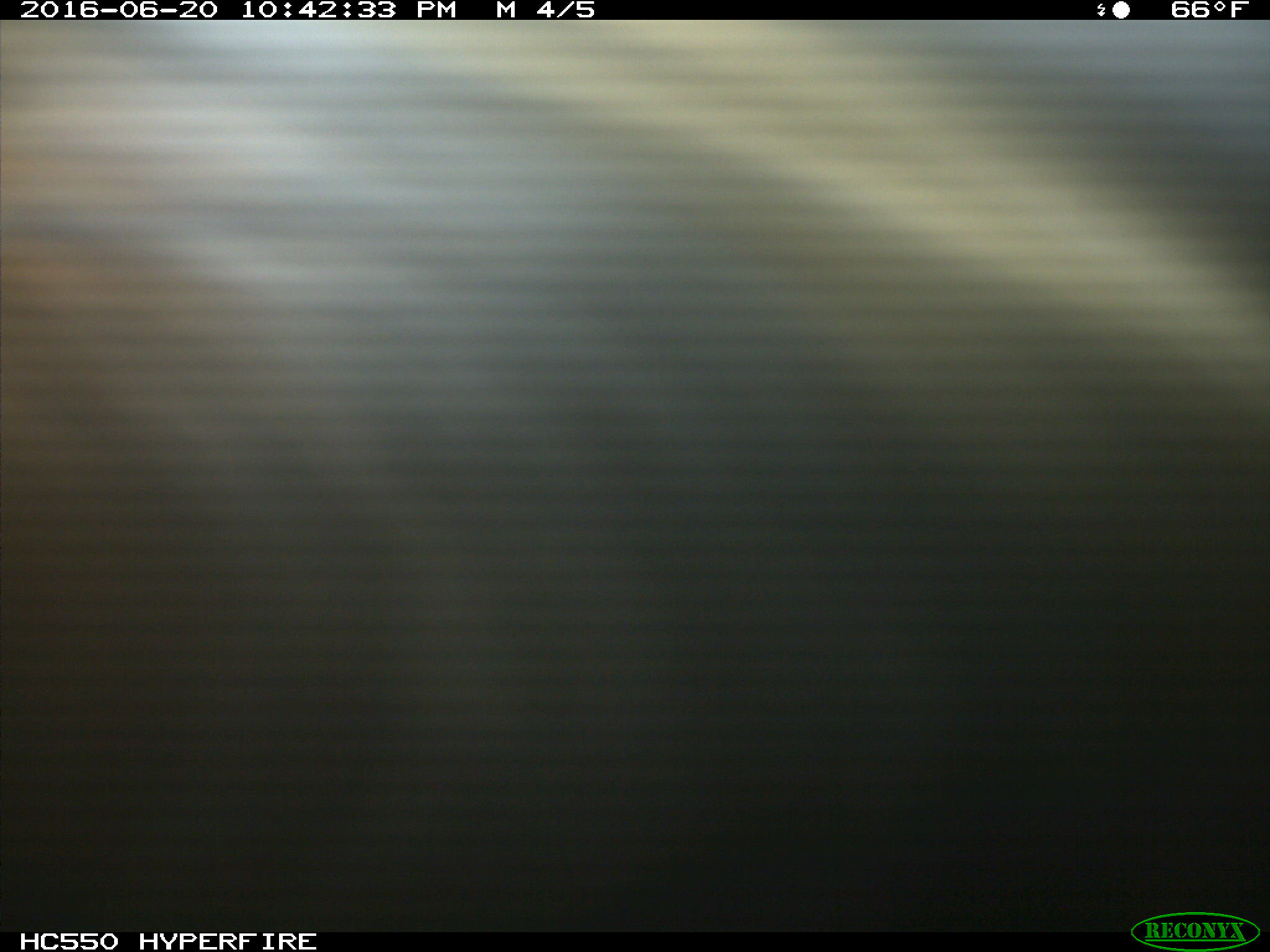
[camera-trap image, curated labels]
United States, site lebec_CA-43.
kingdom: Animalia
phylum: Chordata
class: Mammalia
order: Artiodactyla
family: Bovidae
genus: Bos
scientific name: Bos taurus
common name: domestic cow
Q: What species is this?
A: Bos taurus (domestic cow).